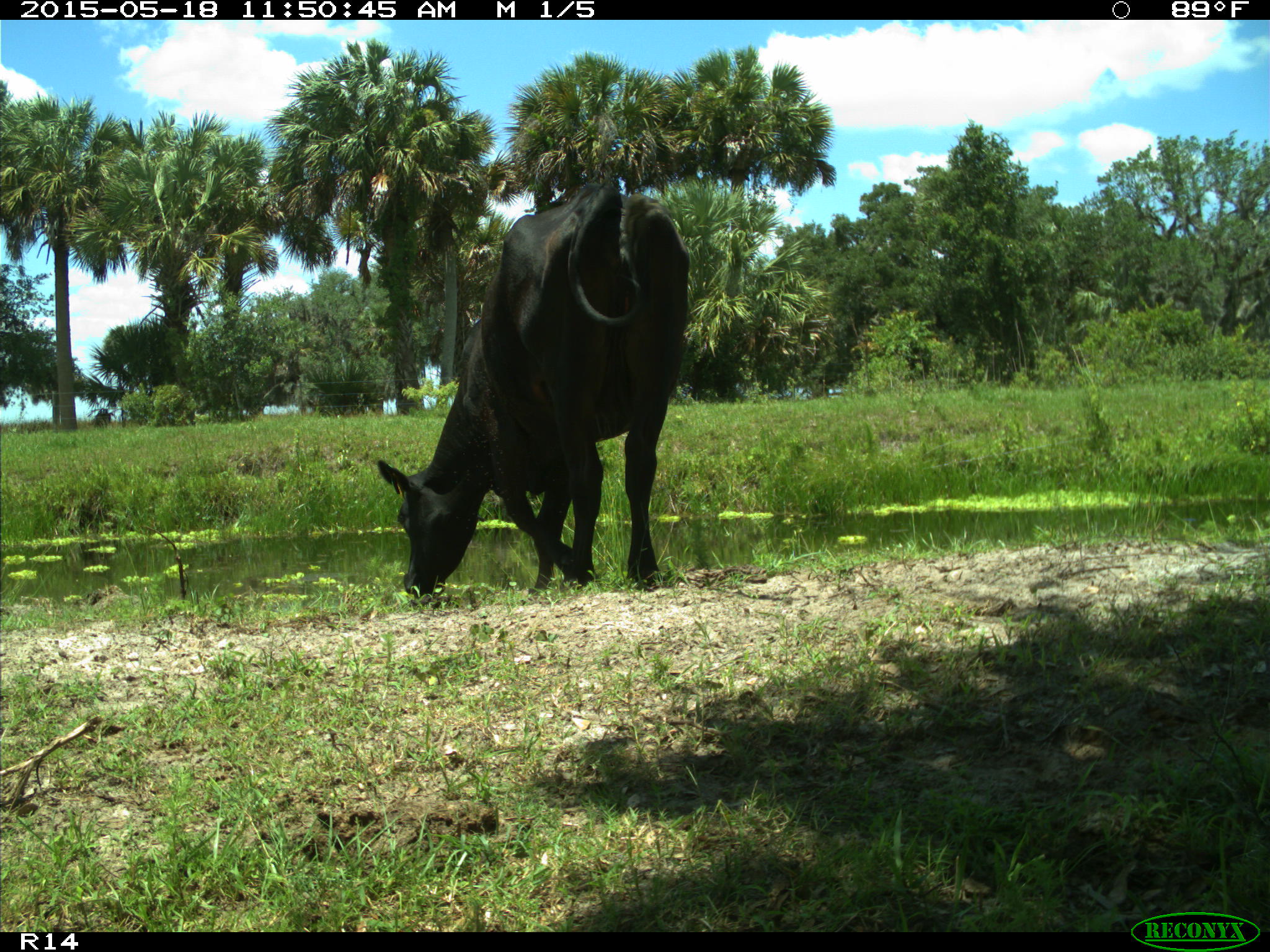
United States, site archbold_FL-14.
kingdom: Animalia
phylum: Chordata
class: Mammalia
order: Artiodactyla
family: Bovidae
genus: Bos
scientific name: Bos taurus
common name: domestic cow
Bos taurus (domestic cow).